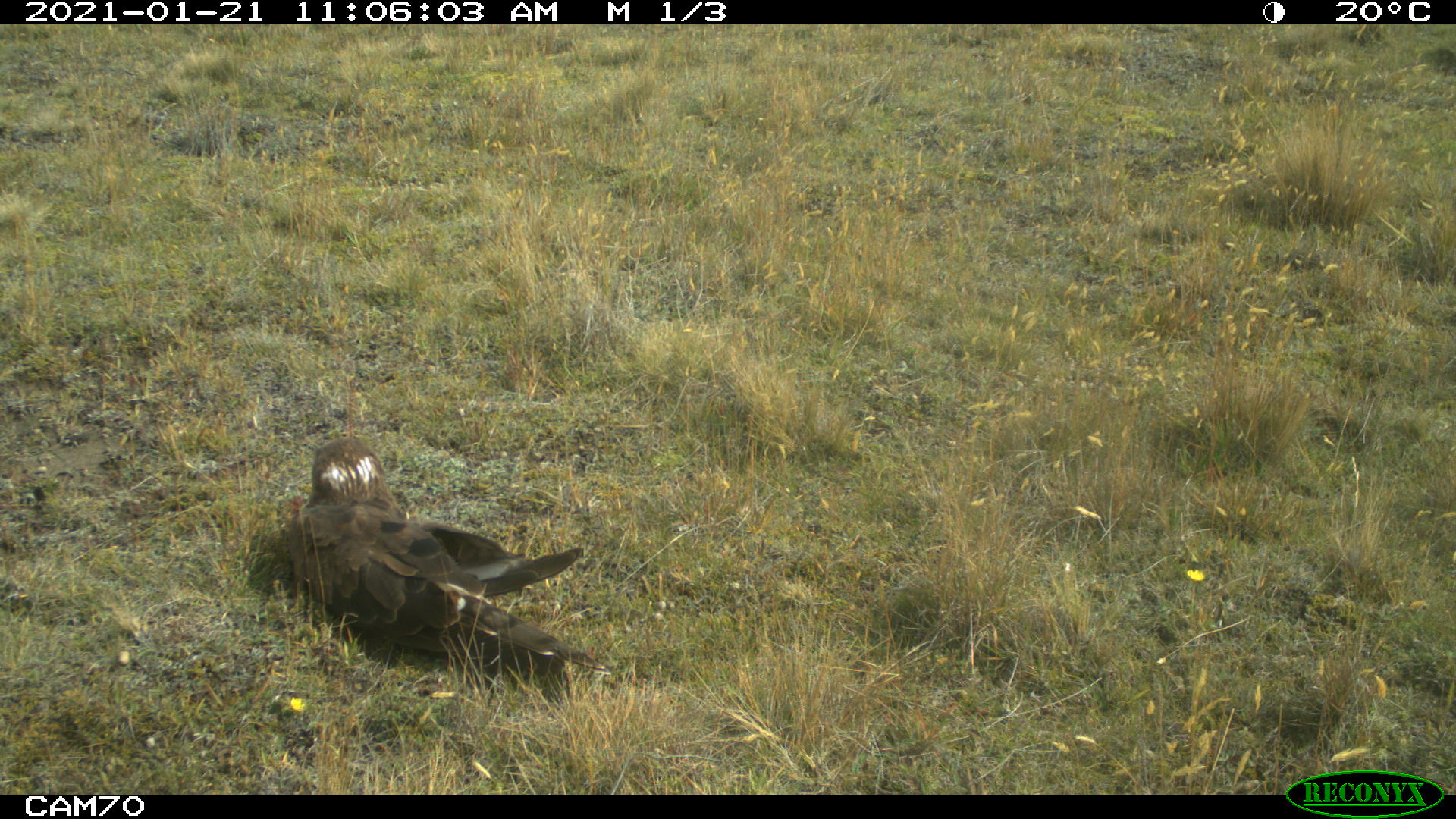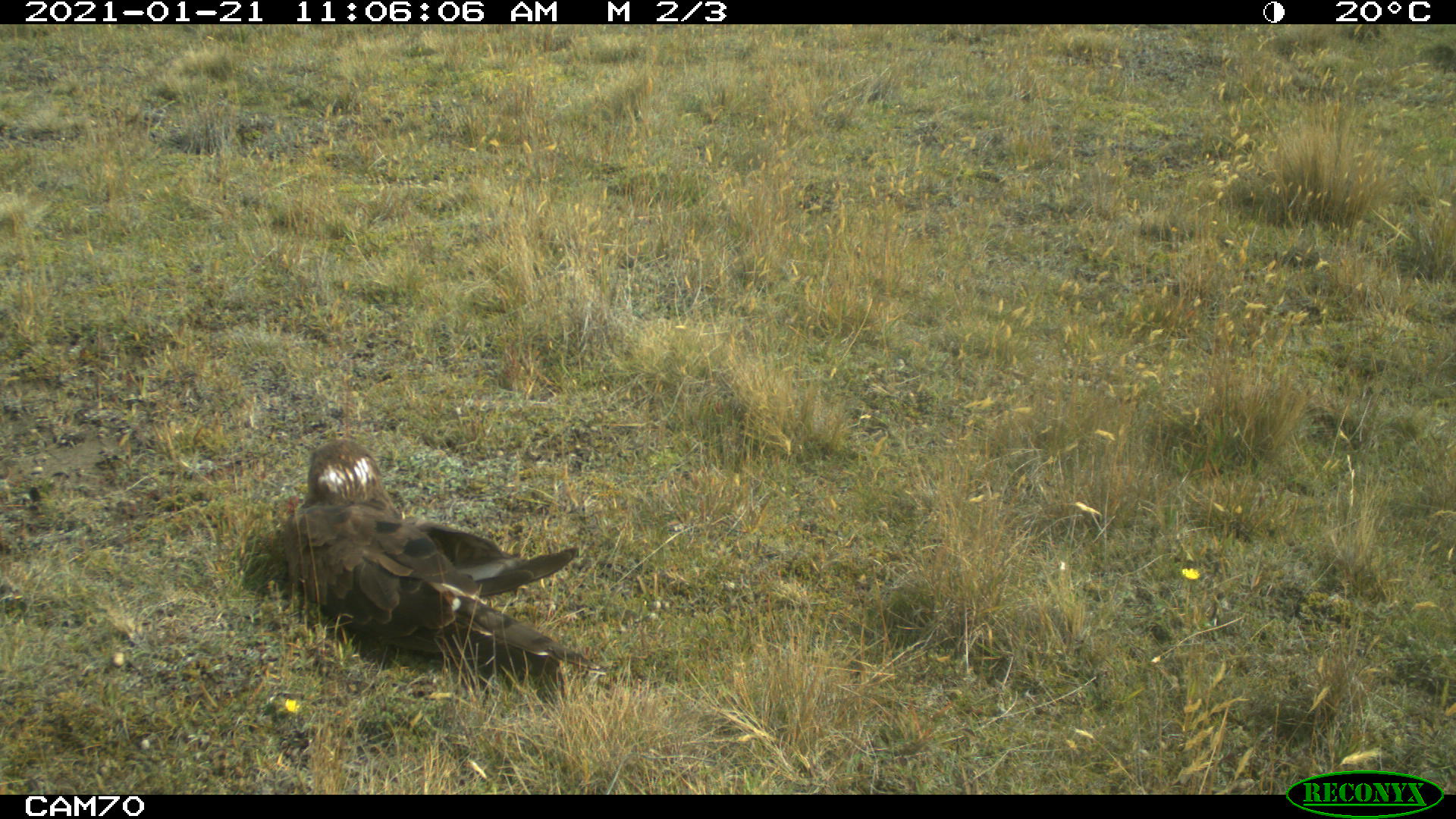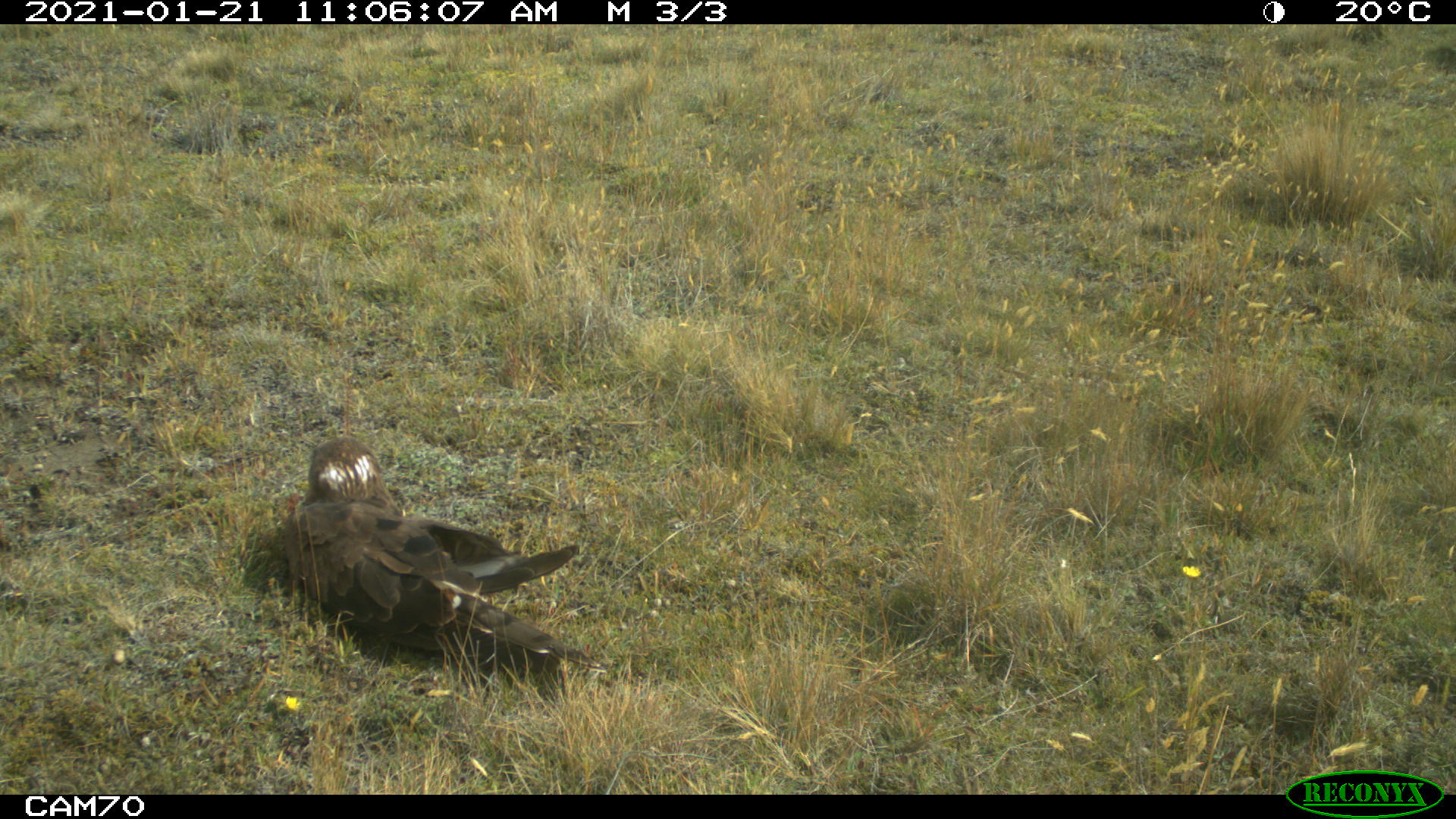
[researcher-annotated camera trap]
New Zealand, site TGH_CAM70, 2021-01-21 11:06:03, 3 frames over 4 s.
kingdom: Animalia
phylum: Chordata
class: Aves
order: Accipitriformes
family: Accipitridae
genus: Circus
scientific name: Circus approximans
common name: swamp harrier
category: harrier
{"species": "harrier (swamp harrier) (Circus approximans)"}